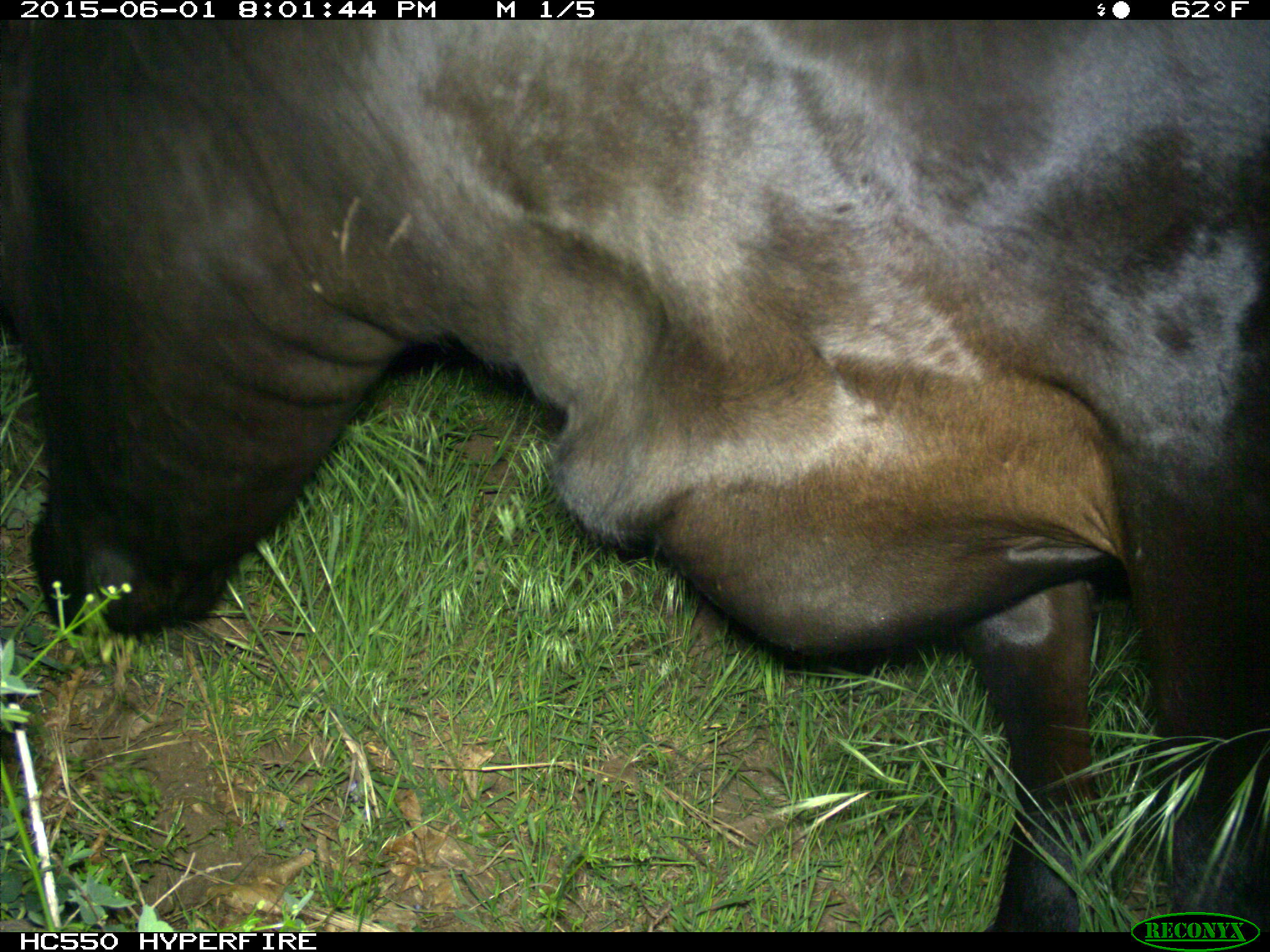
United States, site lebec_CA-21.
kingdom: Animalia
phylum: Chordata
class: Mammalia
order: Artiodactyla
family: Bovidae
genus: Bos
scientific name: Bos taurus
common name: domestic cow